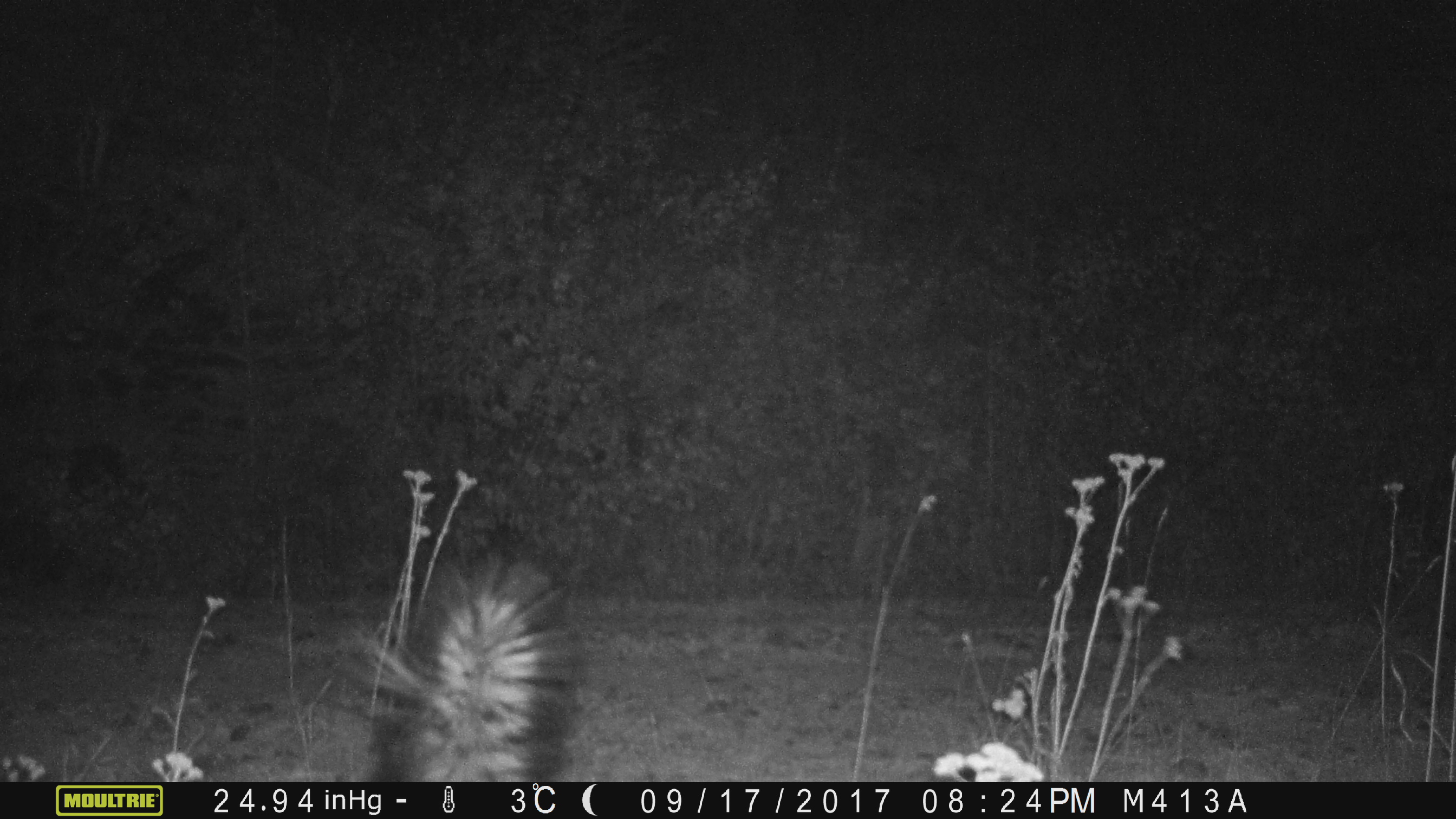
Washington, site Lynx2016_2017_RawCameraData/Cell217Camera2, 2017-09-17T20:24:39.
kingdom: Animalia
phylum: Chordata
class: Mammalia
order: Carnivora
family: Mephitidae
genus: Mephitis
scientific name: Mephitis mephitis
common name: striped skunk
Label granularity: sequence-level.